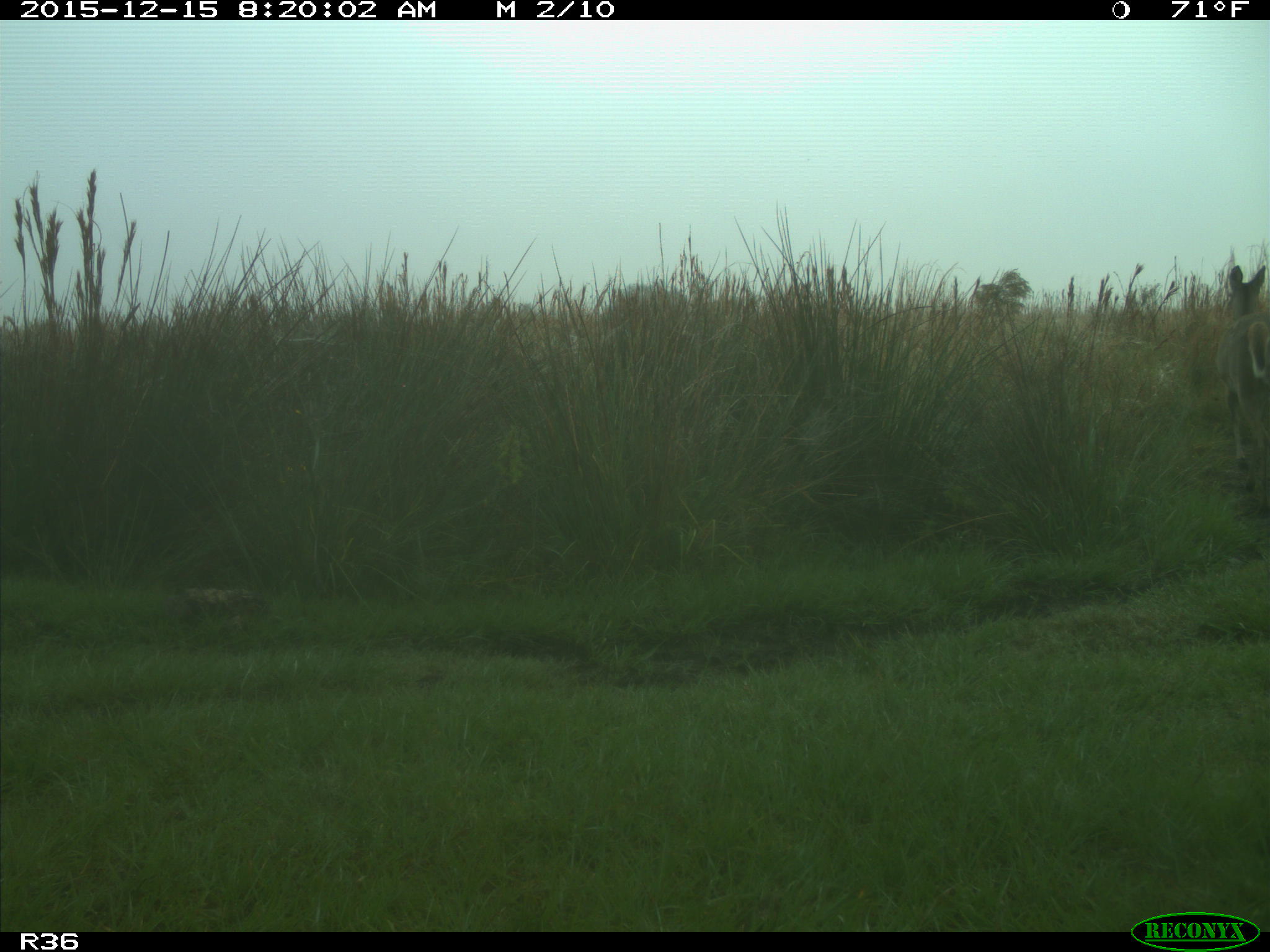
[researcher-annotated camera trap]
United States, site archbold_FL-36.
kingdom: Animalia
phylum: Chordata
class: Mammalia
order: Artiodactyla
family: Cervidae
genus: Odocoileus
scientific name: Odocoileus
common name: deer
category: unidentified deer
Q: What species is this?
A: Unidentified deer (deer) (Odocoileus).